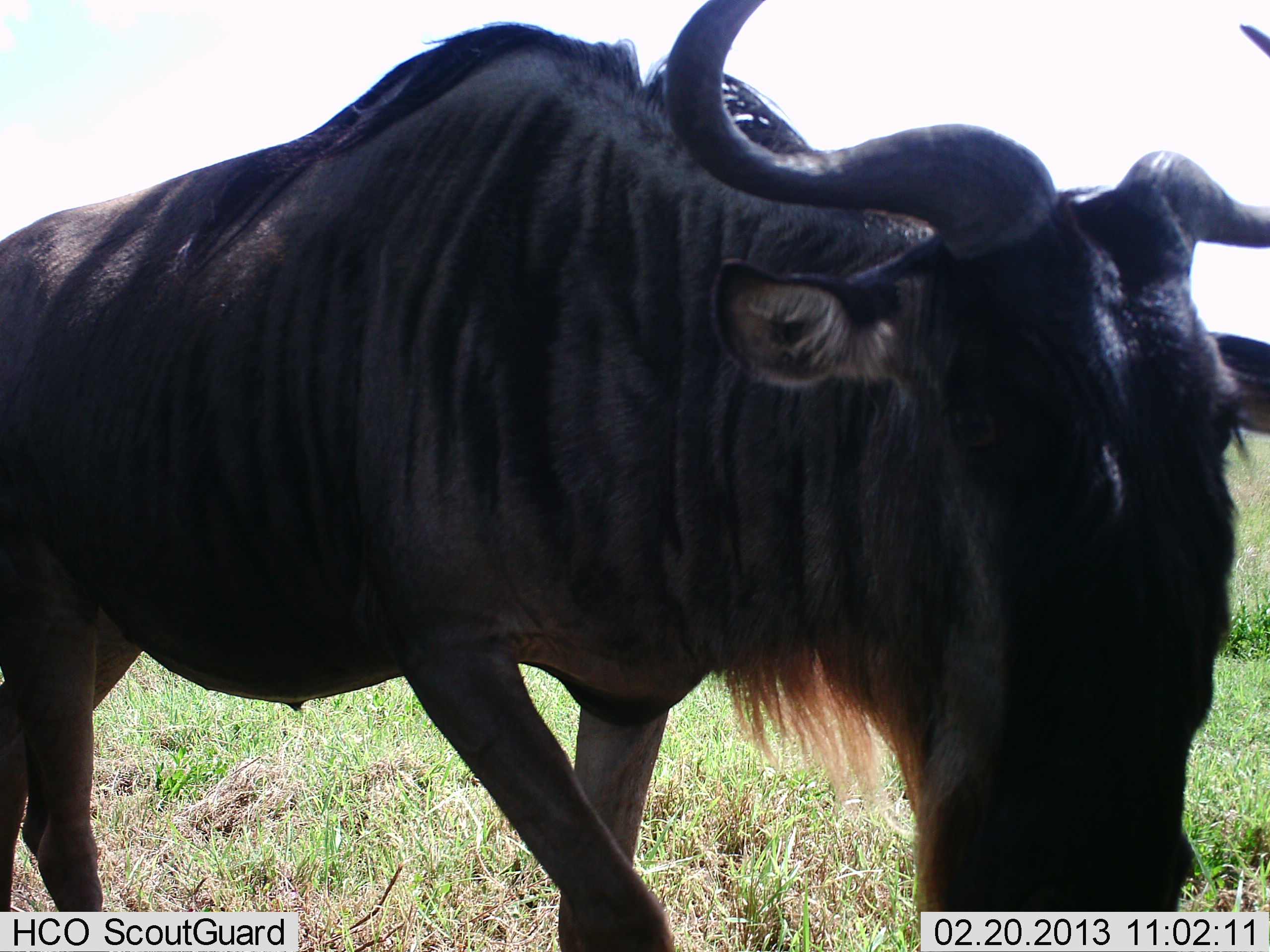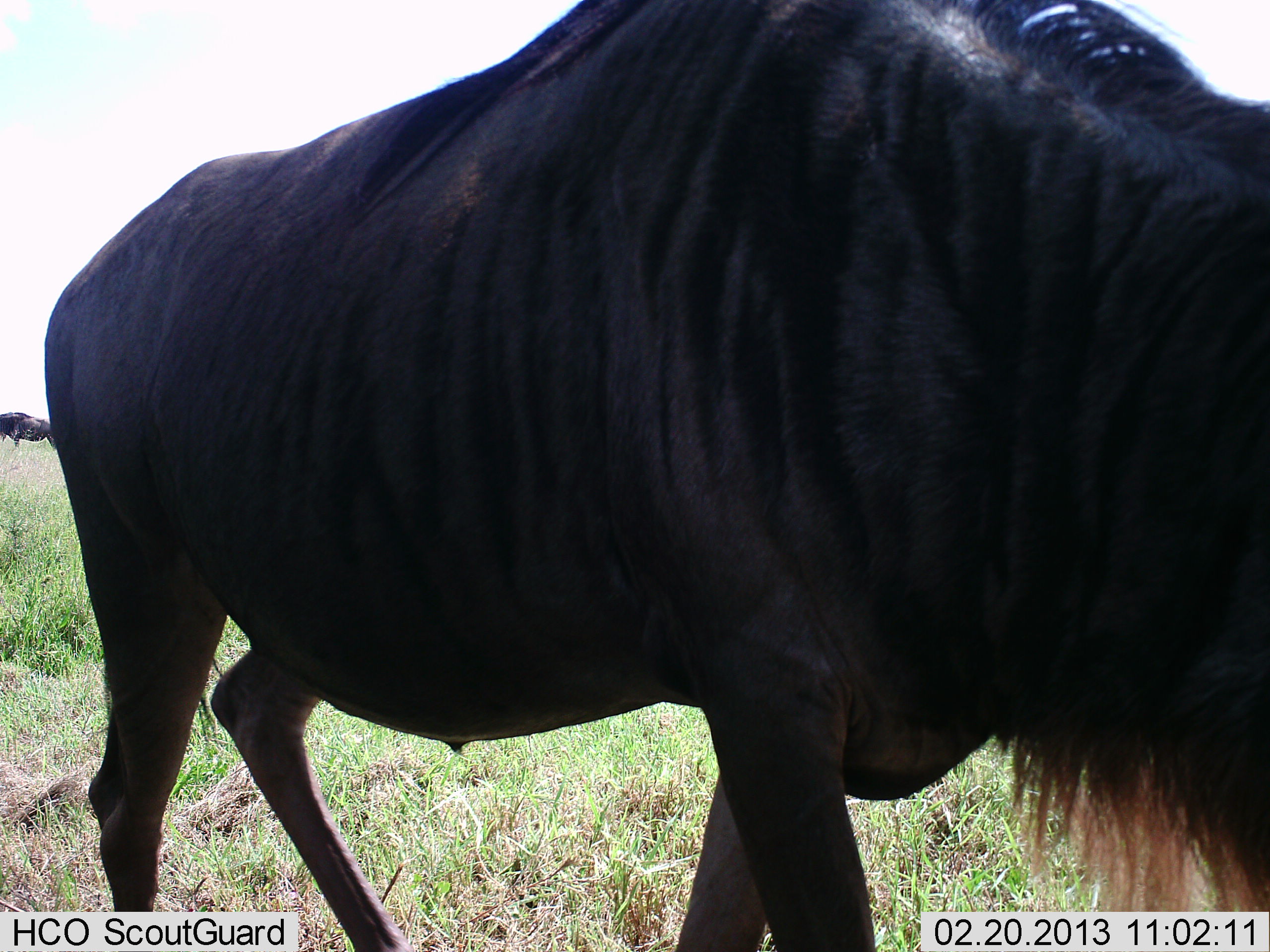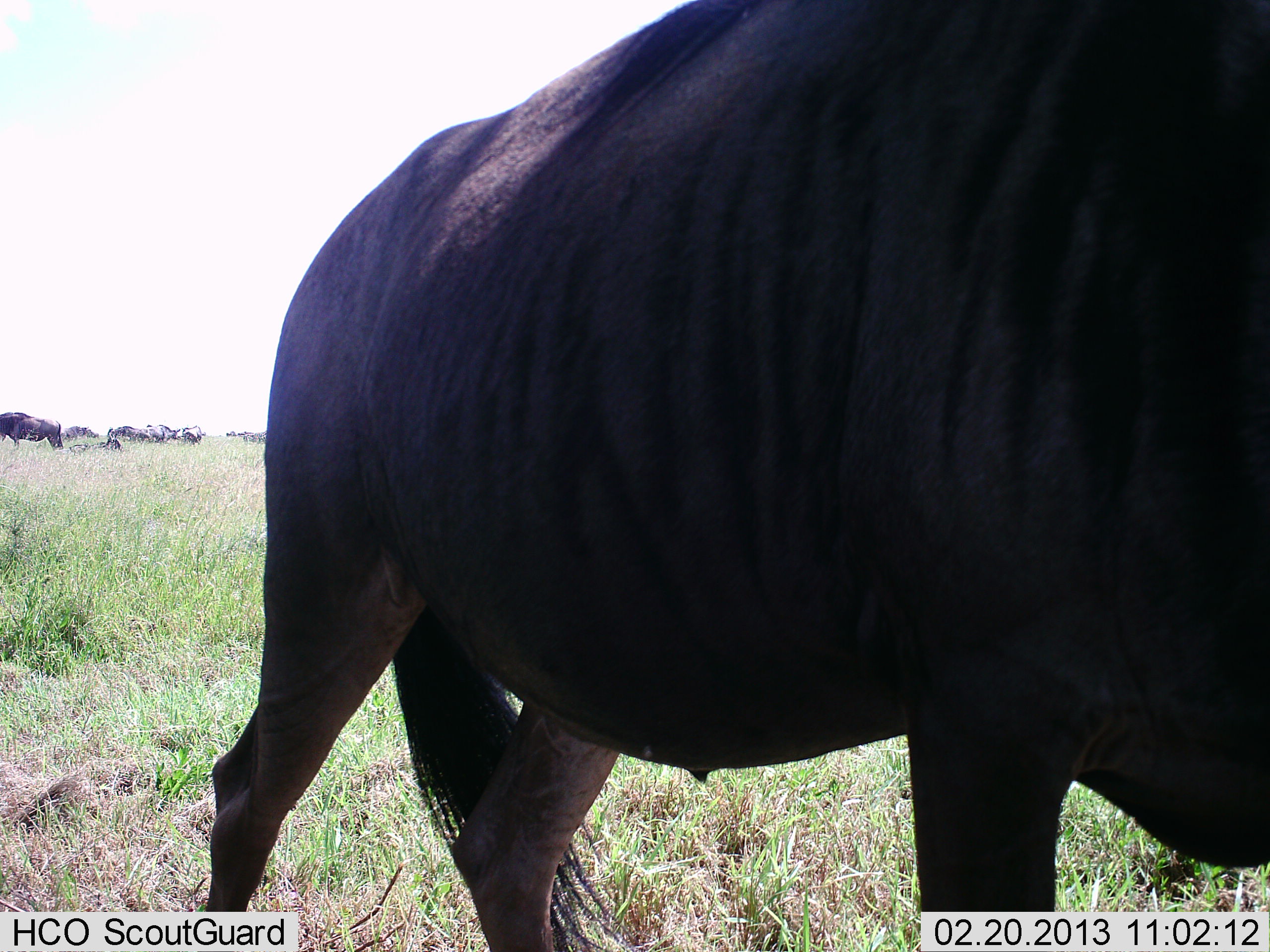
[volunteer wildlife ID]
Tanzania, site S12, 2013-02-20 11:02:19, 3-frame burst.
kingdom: Animalia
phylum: Chordata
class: Mammalia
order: Artiodactyla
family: Bovidae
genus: Connochaetes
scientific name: Connochaetes taurinus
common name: blue wildebeest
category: wildebeest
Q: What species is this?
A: Wildebeest (blue wildebeest) (Connochaetes taurinus).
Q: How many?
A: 1.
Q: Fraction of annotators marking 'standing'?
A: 37%.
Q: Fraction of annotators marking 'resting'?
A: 17%.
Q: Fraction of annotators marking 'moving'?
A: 76%.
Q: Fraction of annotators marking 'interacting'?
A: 0%.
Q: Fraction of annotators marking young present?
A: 0%.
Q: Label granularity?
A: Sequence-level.